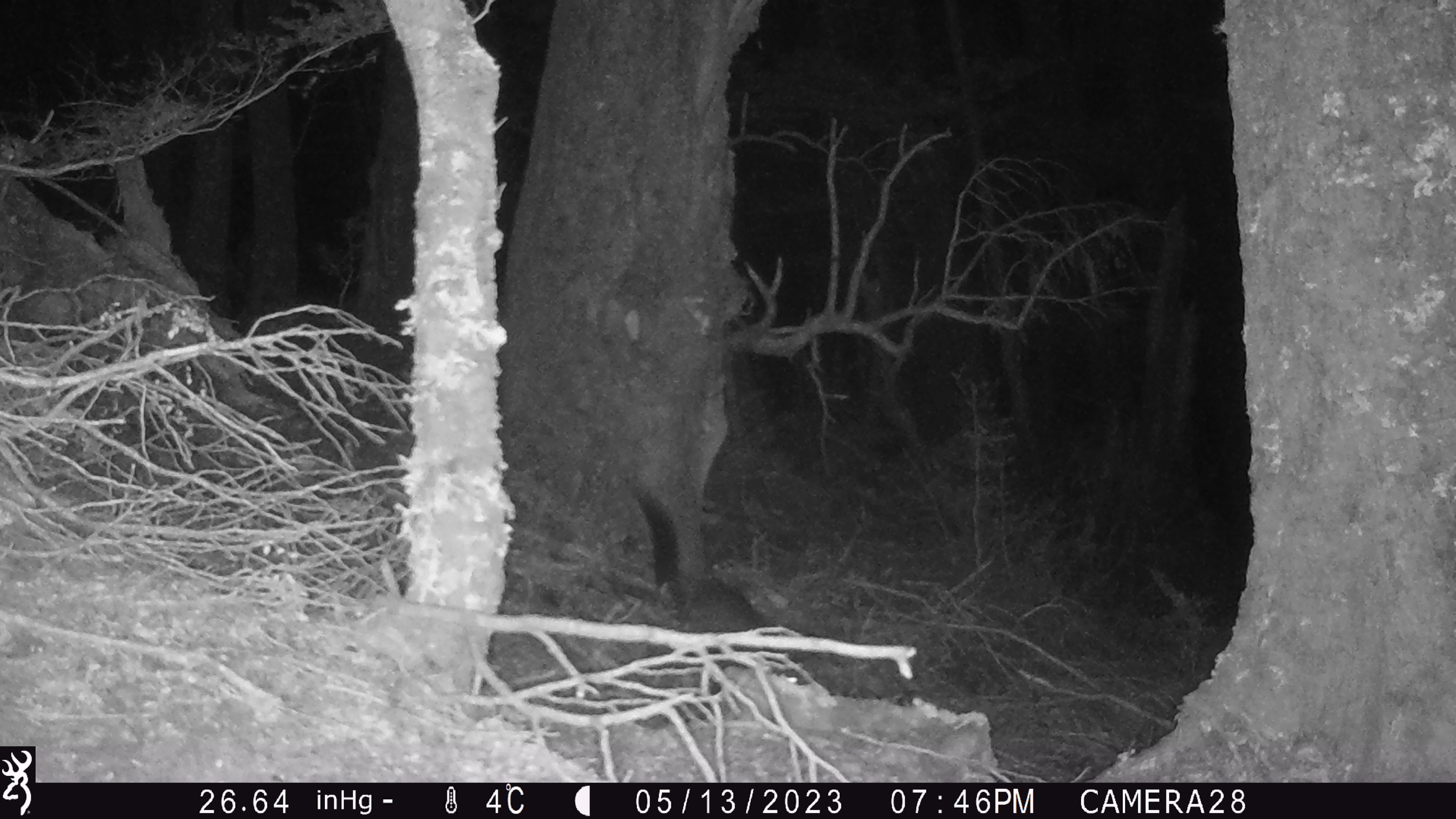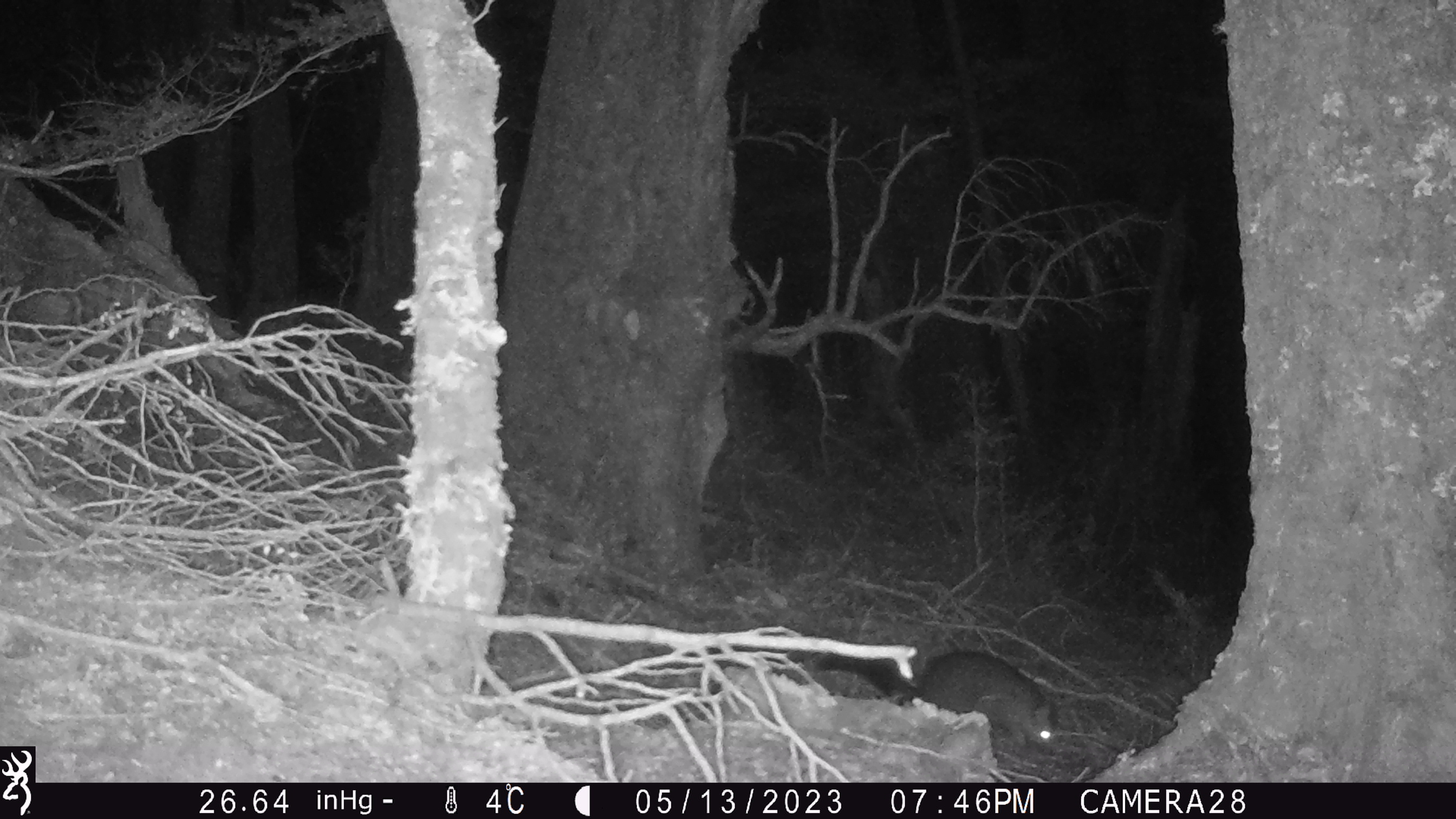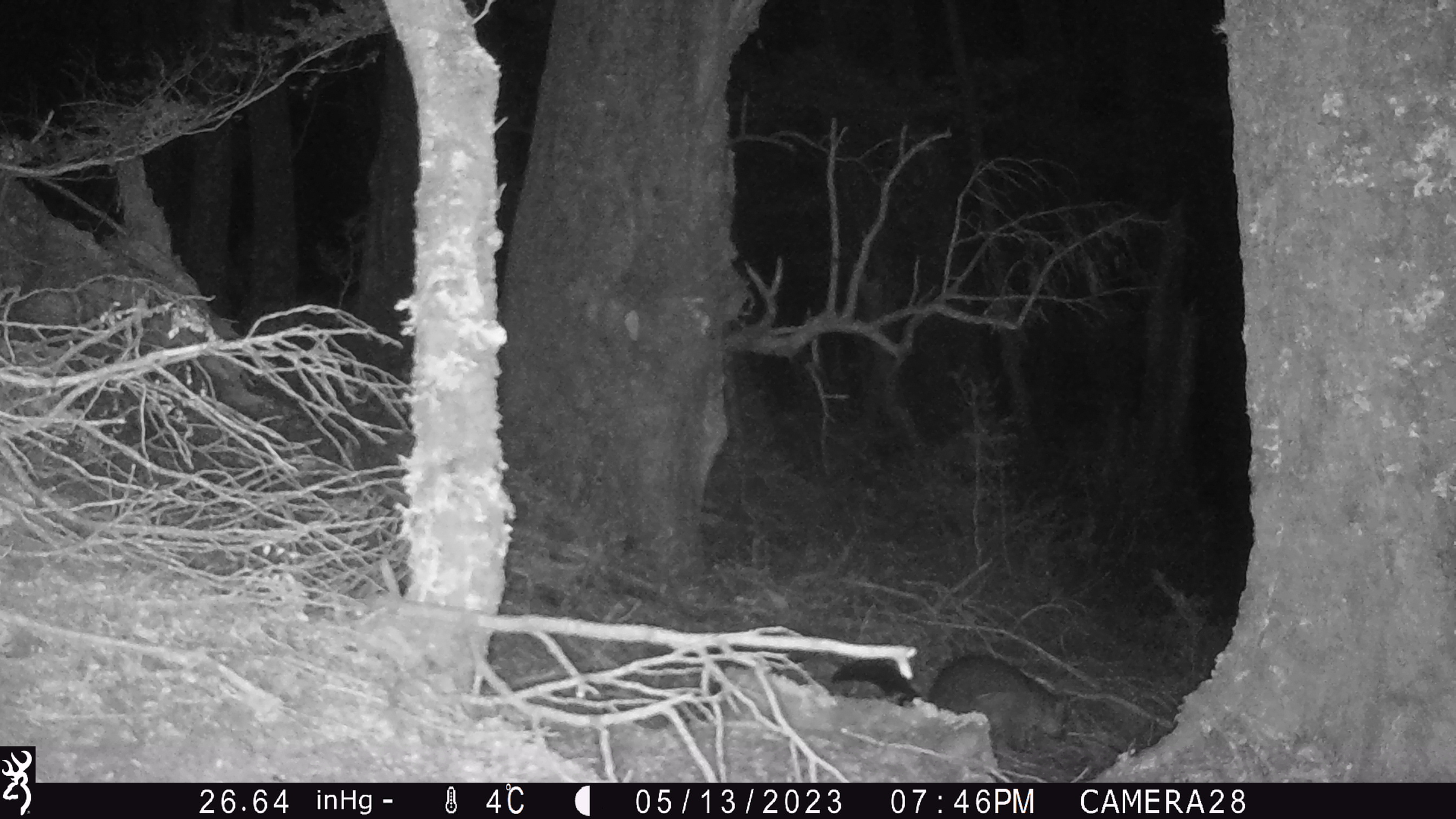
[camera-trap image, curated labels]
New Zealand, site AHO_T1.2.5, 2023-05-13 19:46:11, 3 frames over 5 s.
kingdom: Animalia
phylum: Chordata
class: Mammalia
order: Carnivora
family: Mustelidae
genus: Mustela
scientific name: Mustela erminea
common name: stoat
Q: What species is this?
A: Stoat (Mustela erminea).